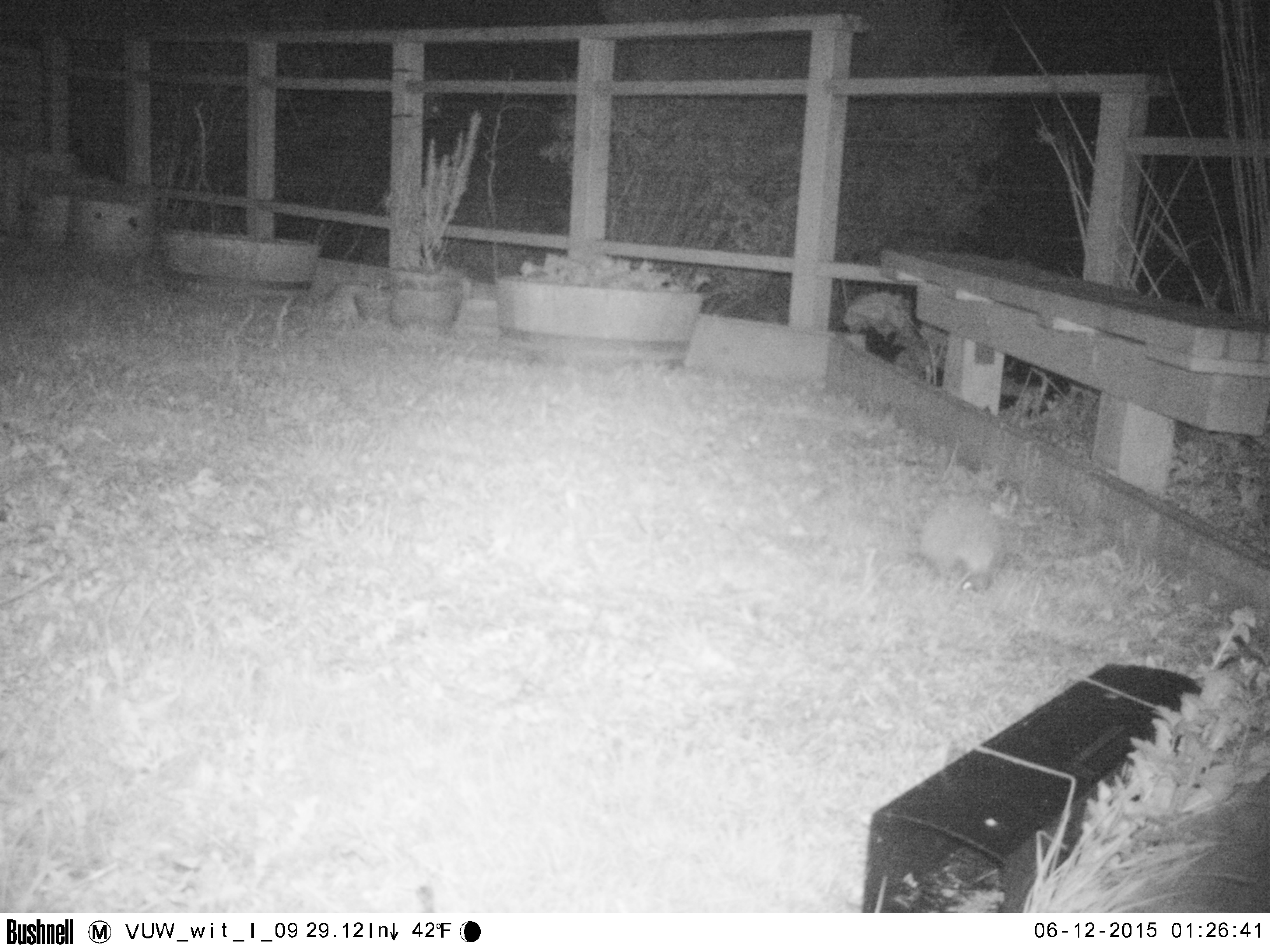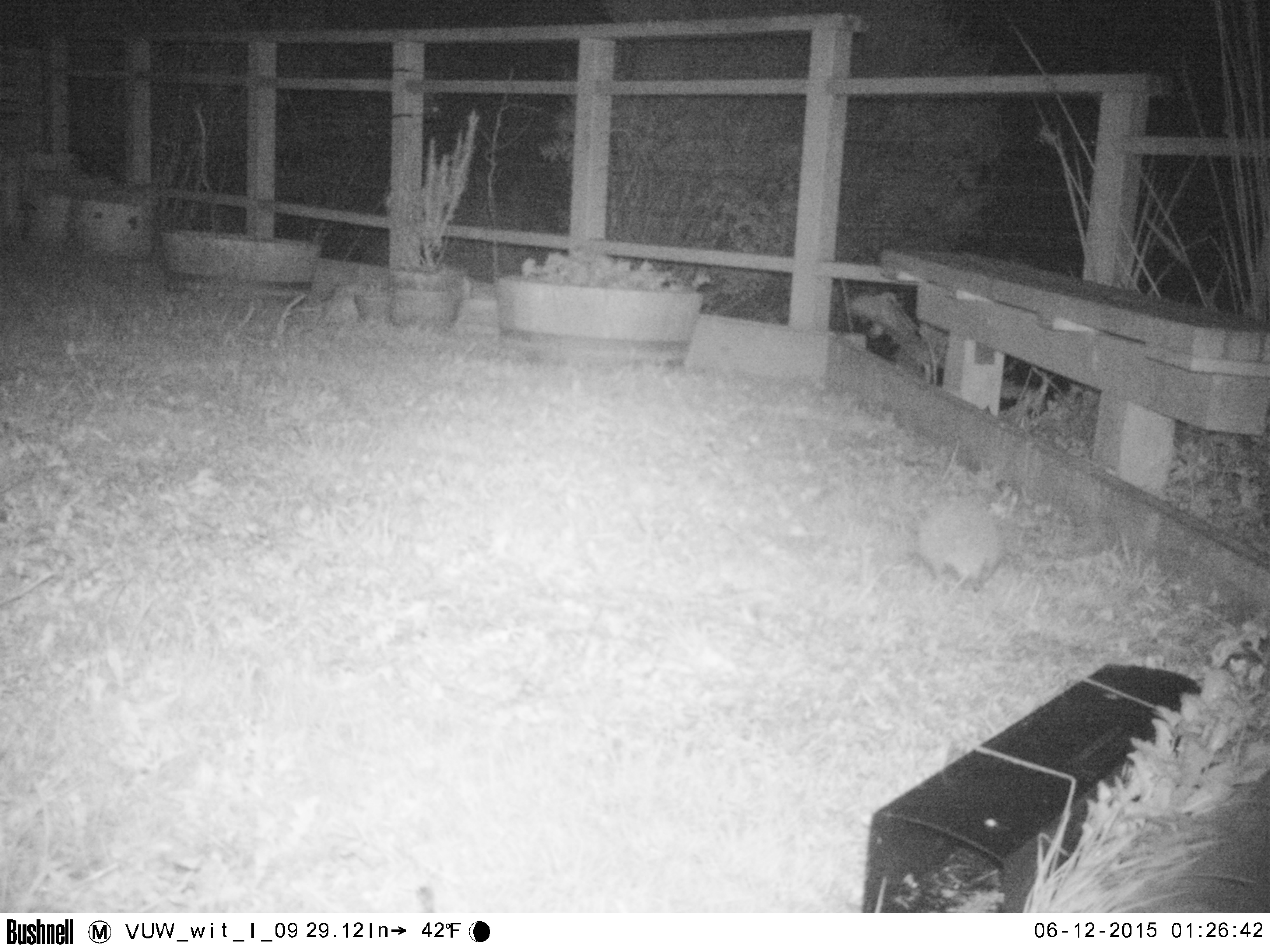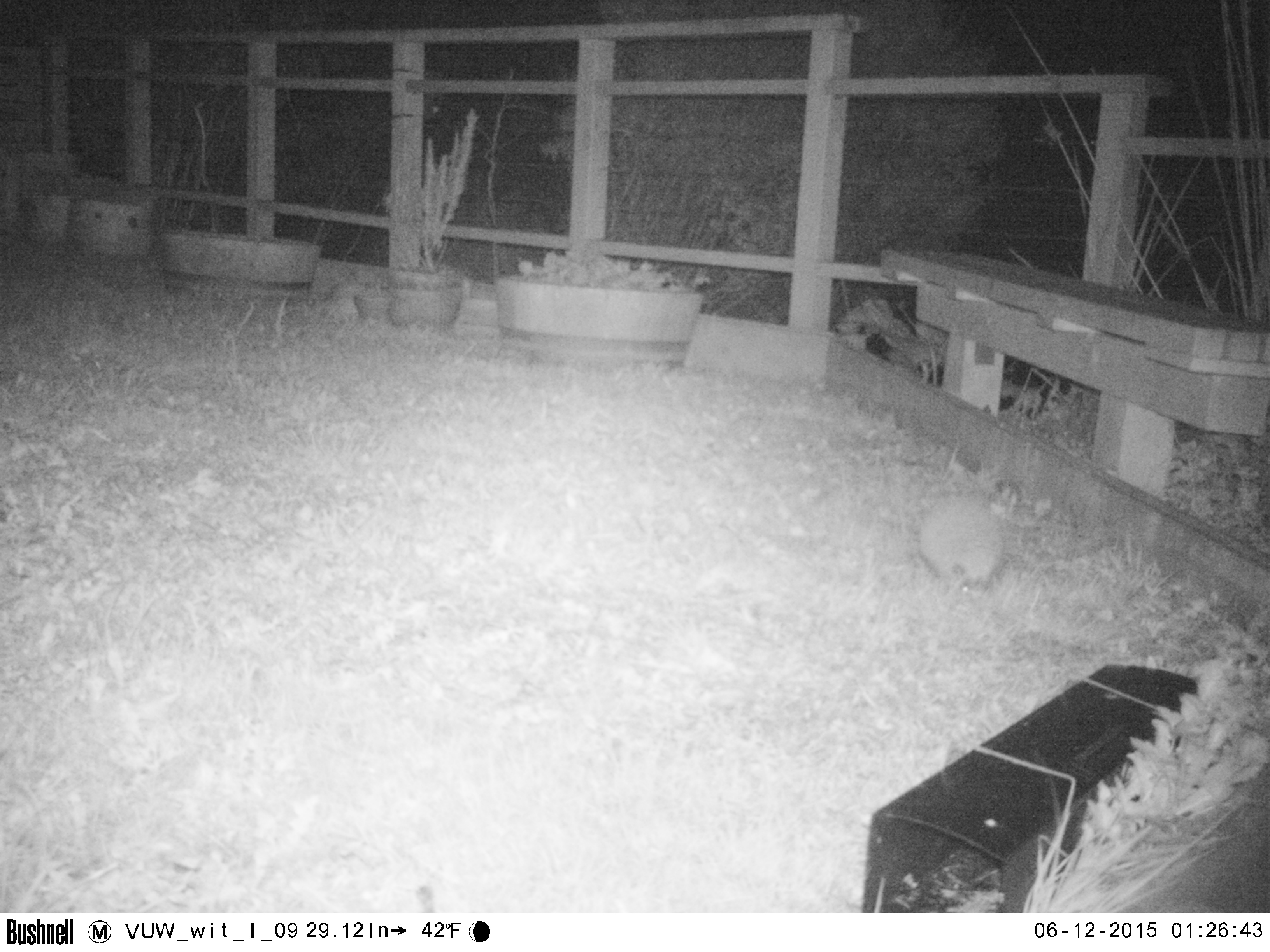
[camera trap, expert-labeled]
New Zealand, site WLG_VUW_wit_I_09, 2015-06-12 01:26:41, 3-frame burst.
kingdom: Animalia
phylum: Chordata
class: Mammalia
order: Eulipotyphla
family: Erinaceidae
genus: Erinaceus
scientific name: Erinaceus europaeus europaeus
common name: european hedgehog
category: hedgehog